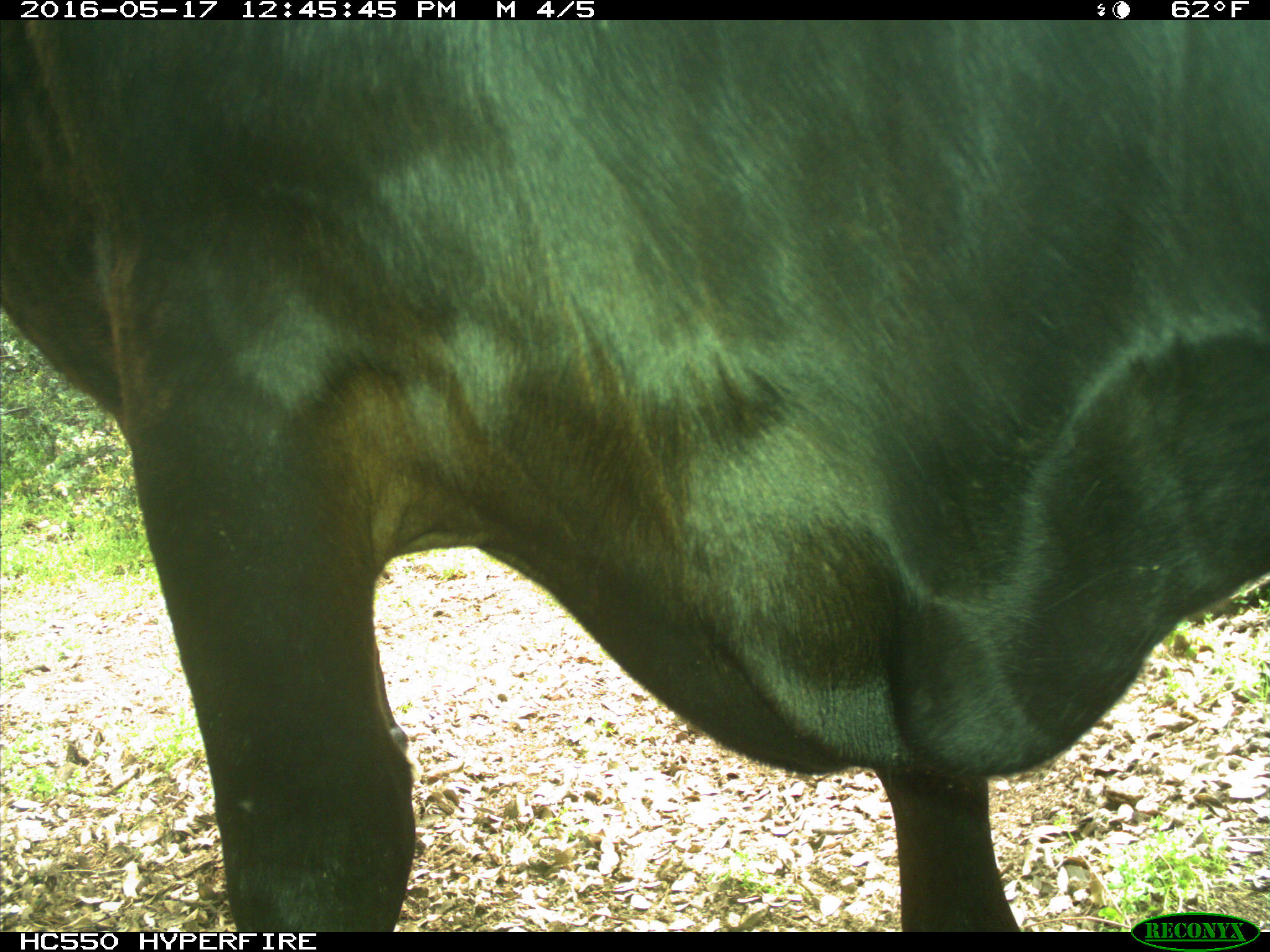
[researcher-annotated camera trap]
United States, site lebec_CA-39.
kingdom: Animalia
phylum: Chordata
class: Mammalia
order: Artiodactyla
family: Bovidae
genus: Bos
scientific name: Bos taurus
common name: domestic cow